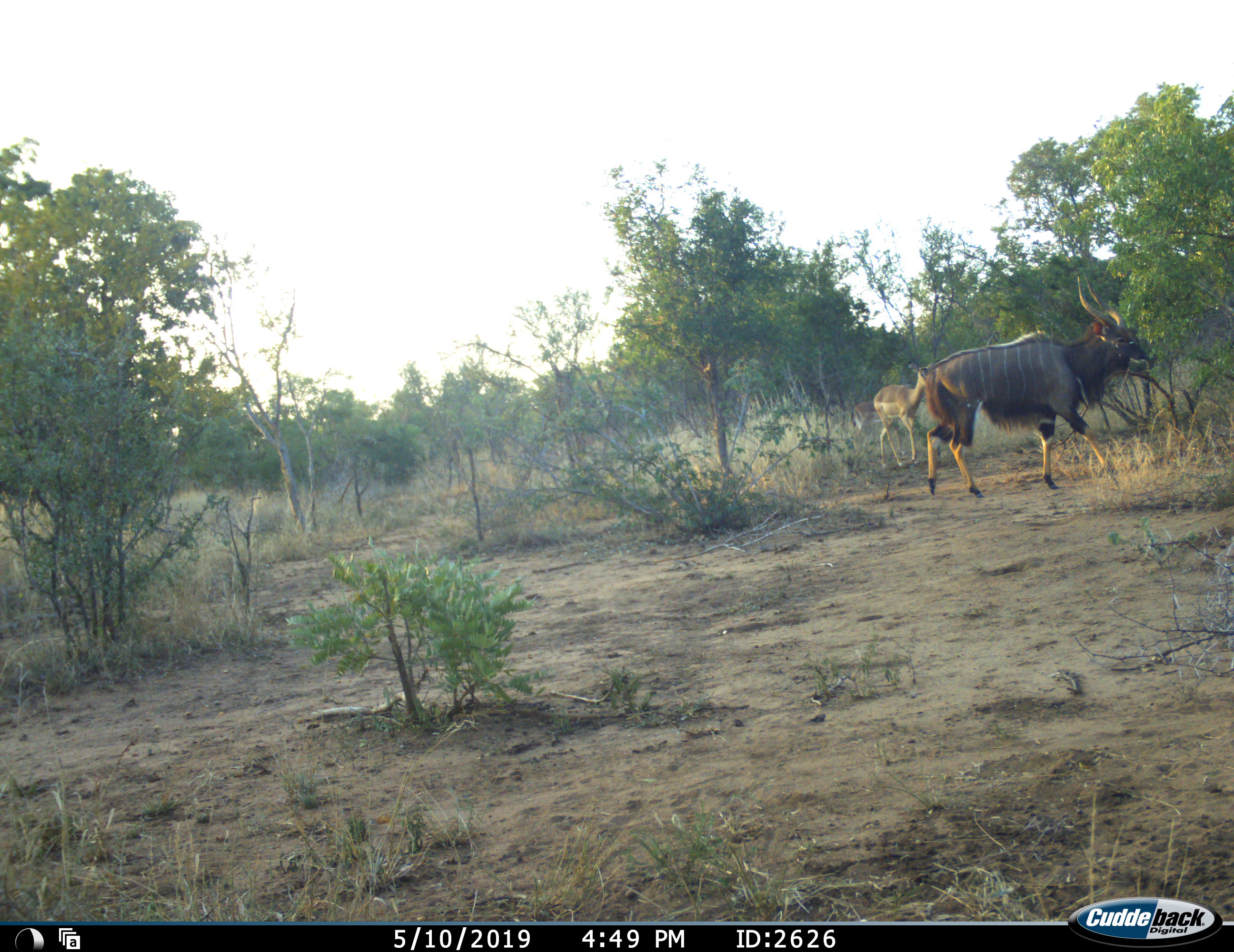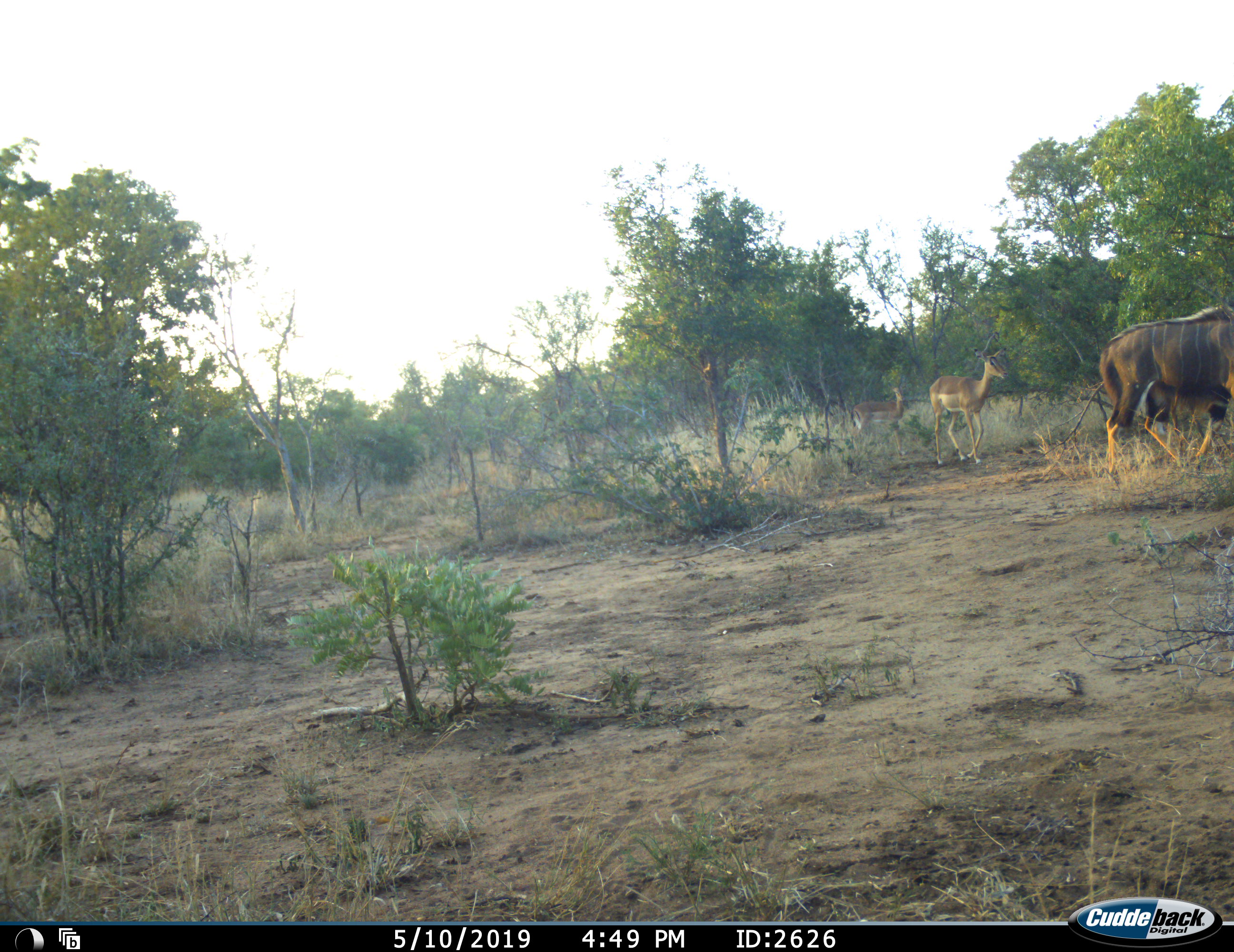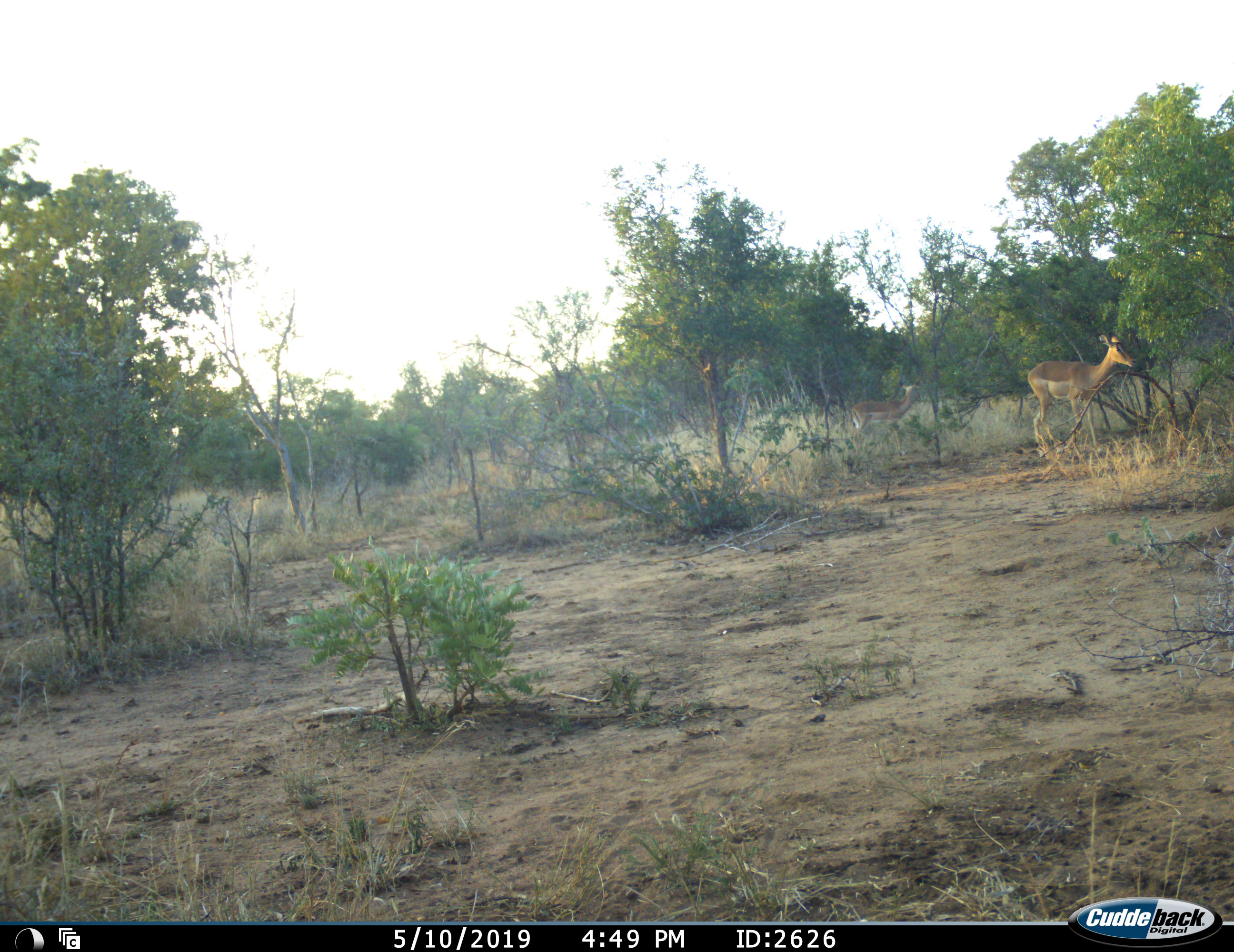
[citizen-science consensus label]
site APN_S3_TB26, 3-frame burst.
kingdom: Animalia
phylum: Chordata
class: Mammalia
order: Artiodactyla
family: Bovidae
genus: Aepyceros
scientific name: Aepyceros melampus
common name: impala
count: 2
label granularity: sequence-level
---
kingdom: Animalia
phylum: Chordata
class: Mammalia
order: Artiodactyla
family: Bovidae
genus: Tragelaphus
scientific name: Tragelaphus angasii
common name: nyala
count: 1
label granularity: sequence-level